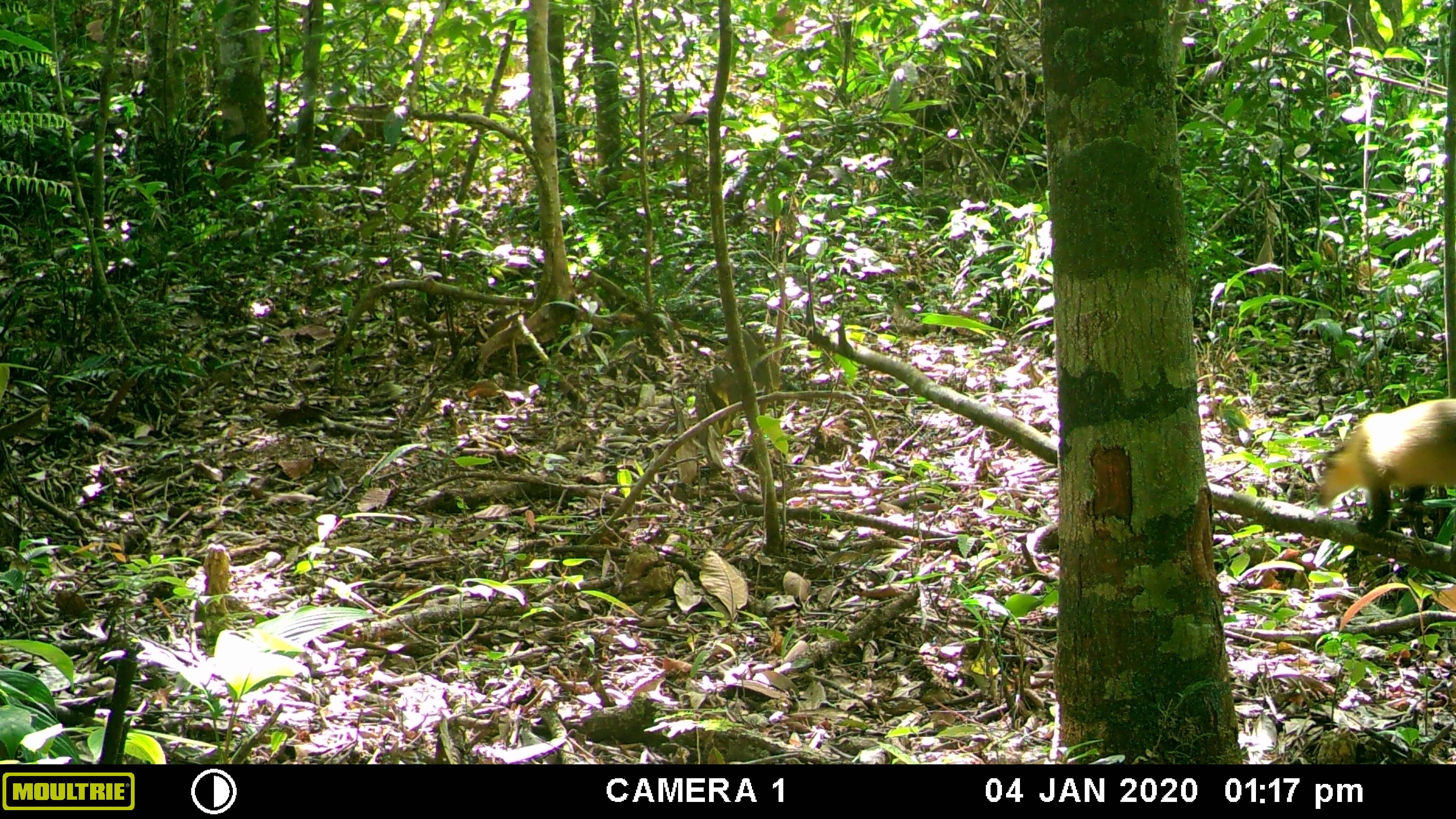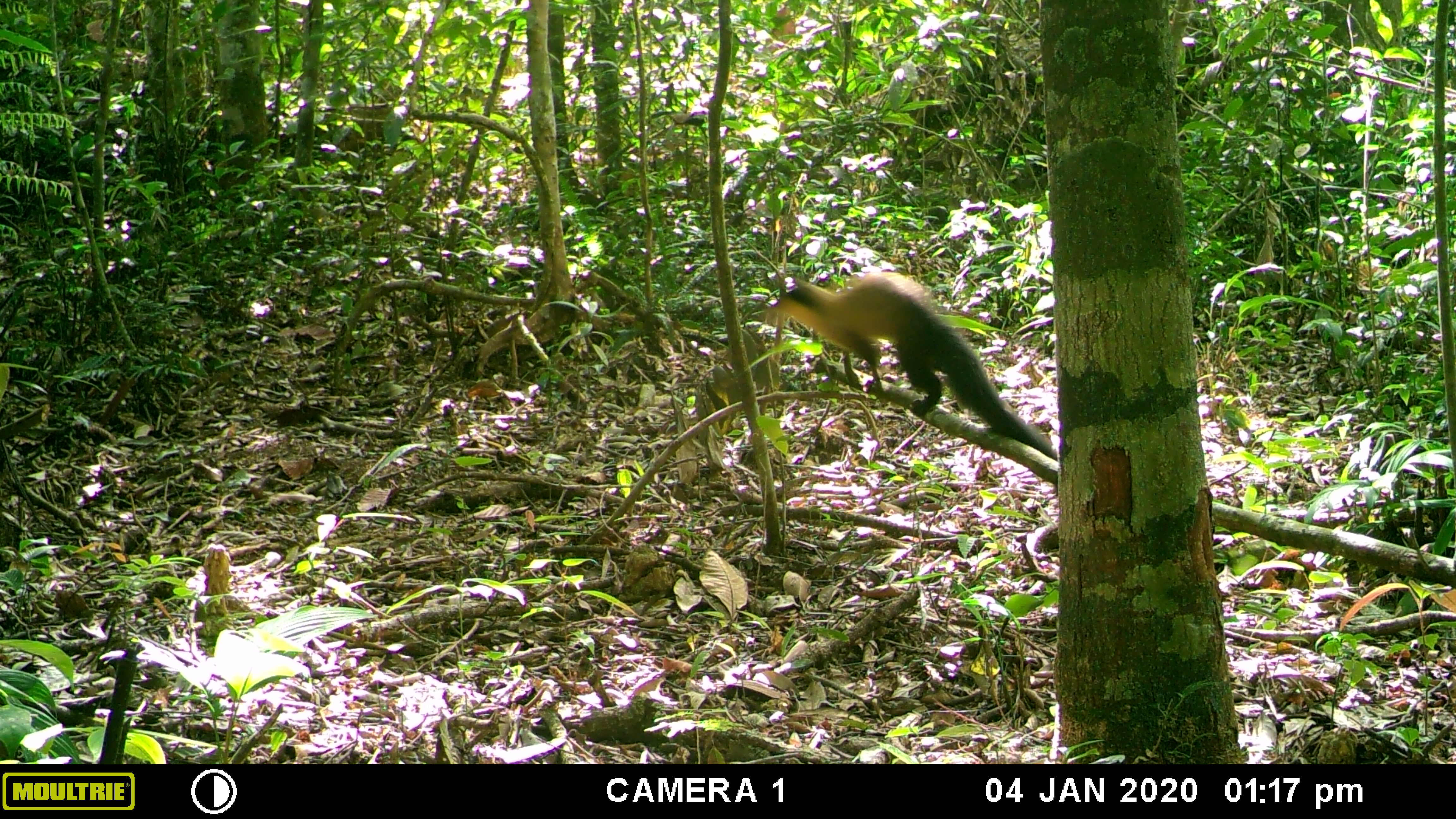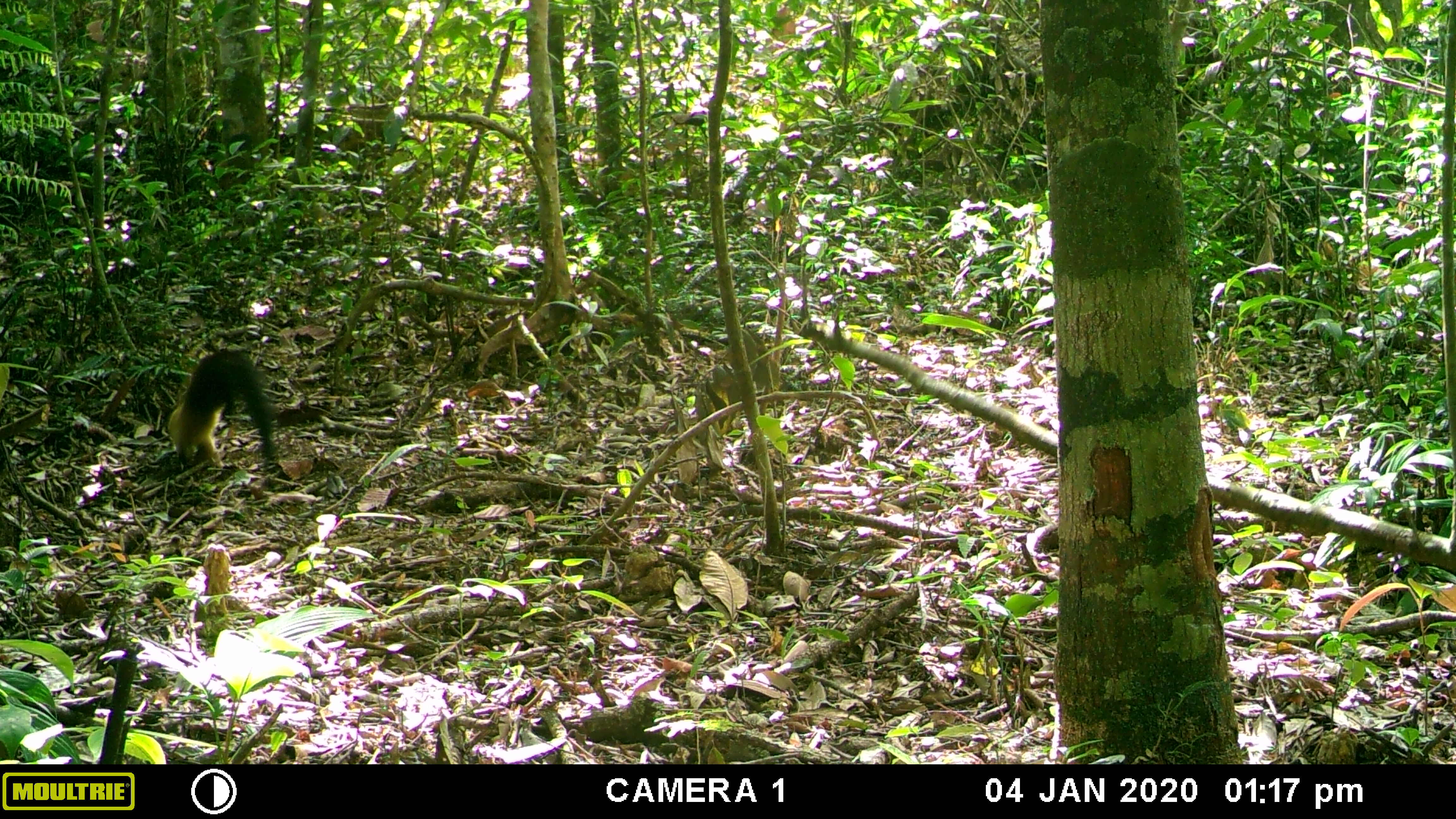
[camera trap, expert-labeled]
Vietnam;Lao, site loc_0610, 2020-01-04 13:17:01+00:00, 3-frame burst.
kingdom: Animalia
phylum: Chordata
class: Mammalia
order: Carnivora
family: Mustelidae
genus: Martes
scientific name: Martes flavigula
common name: yellow-throated marten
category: yellow throated marten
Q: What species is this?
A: Yellow throated marten (yellow-throated marten) (Martes flavigula).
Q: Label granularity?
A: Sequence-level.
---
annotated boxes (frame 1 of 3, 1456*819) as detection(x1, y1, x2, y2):
yellow throated marten: detection(1311, 397, 1455, 528)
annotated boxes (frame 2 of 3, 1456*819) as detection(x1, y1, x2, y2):
yellow throated marten: detection(768, 265, 1059, 460)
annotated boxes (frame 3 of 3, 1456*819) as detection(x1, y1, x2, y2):
yellow throated marten: detection(166, 348, 281, 470)